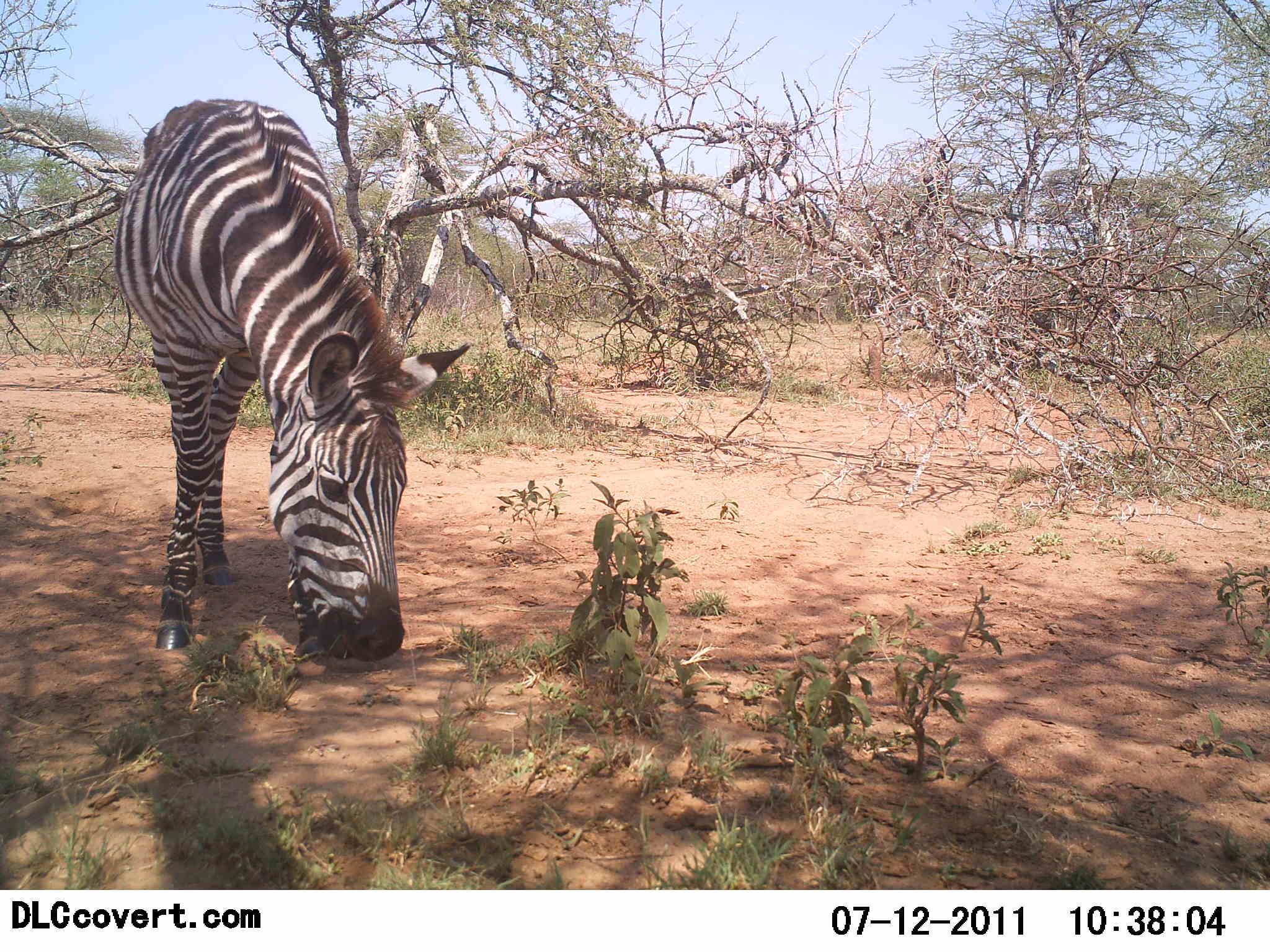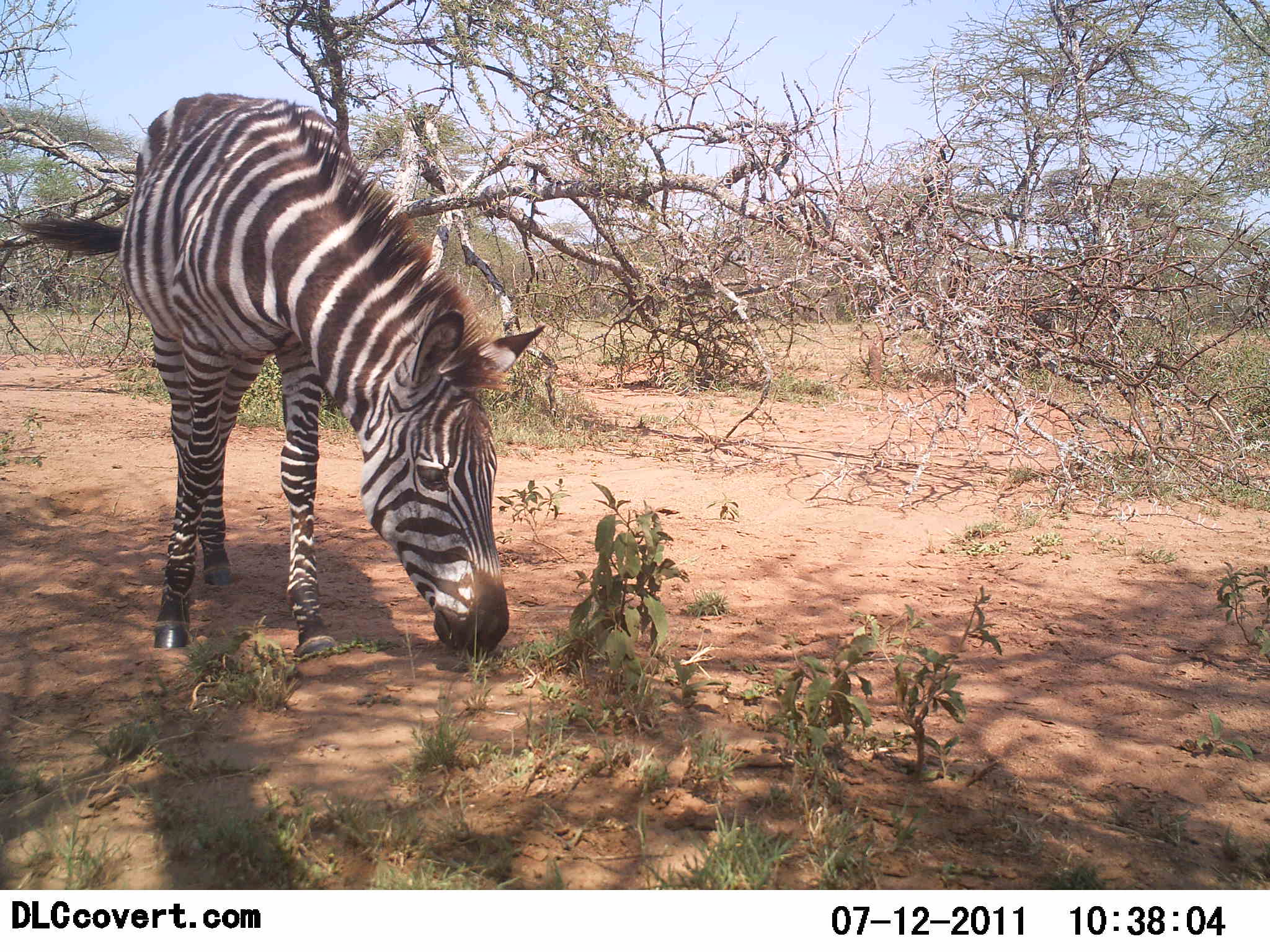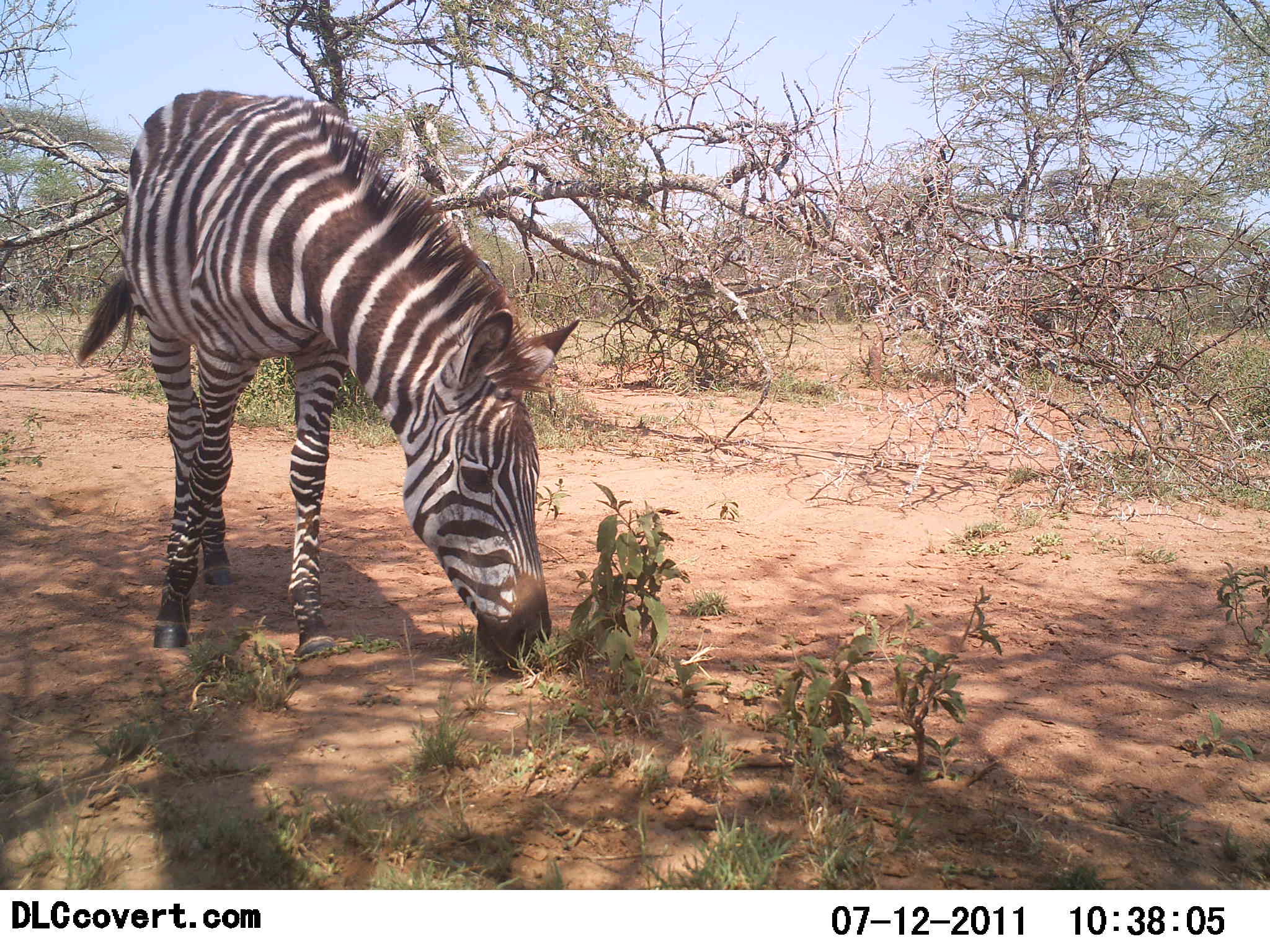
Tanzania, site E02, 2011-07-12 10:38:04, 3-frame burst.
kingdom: Animalia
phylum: Chordata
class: Mammalia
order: Perissodactyla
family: Equidae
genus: Equus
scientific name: Equus quagga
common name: plains zebra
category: zebra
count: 1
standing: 0%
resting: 0%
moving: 0%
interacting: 0%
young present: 0%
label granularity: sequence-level